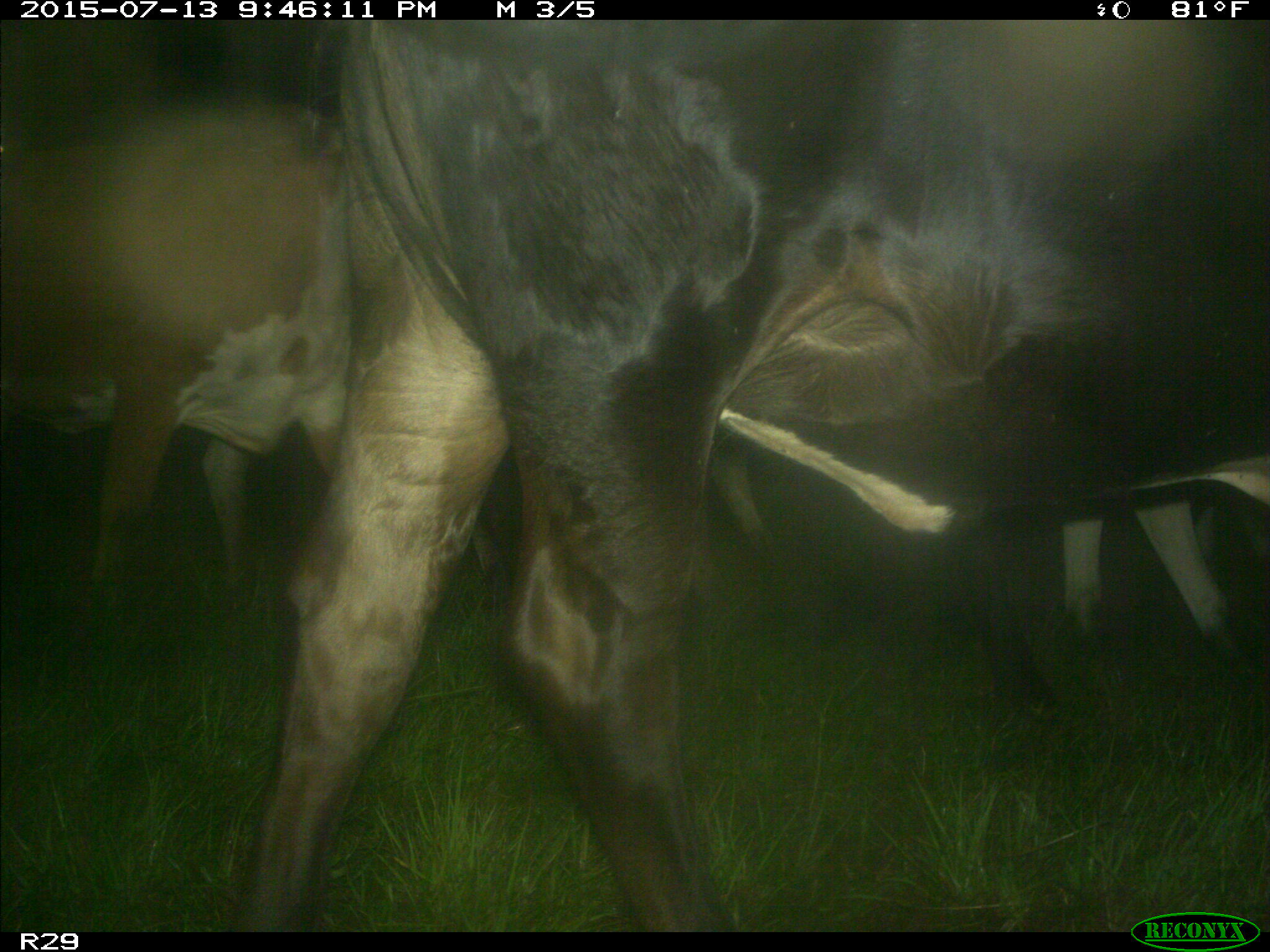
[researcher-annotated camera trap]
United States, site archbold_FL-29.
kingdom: Animalia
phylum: Chordata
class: Mammalia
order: Artiodactyla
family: Bovidae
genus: Bos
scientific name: Bos taurus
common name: domestic cow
Bos taurus (domestic cow).